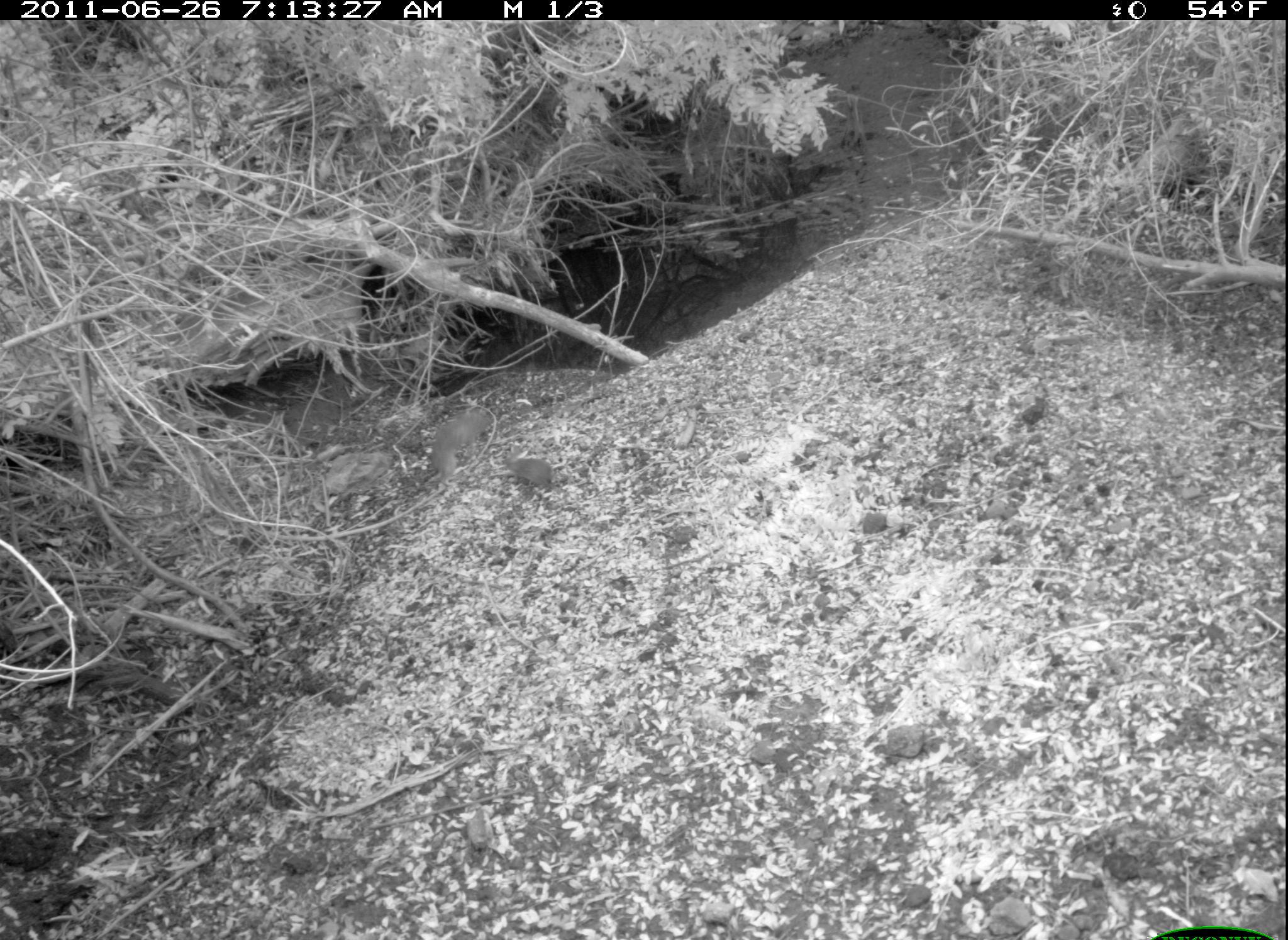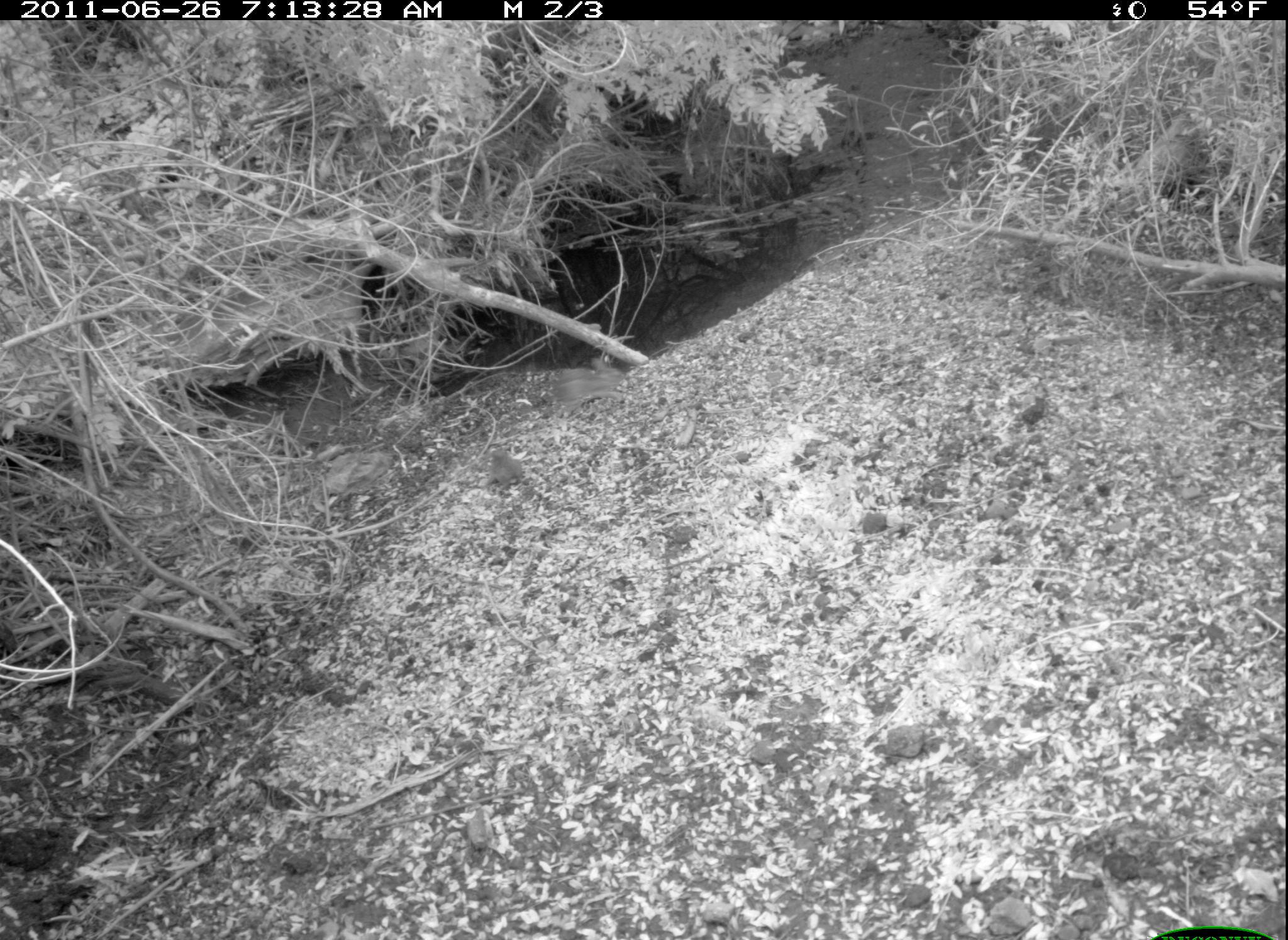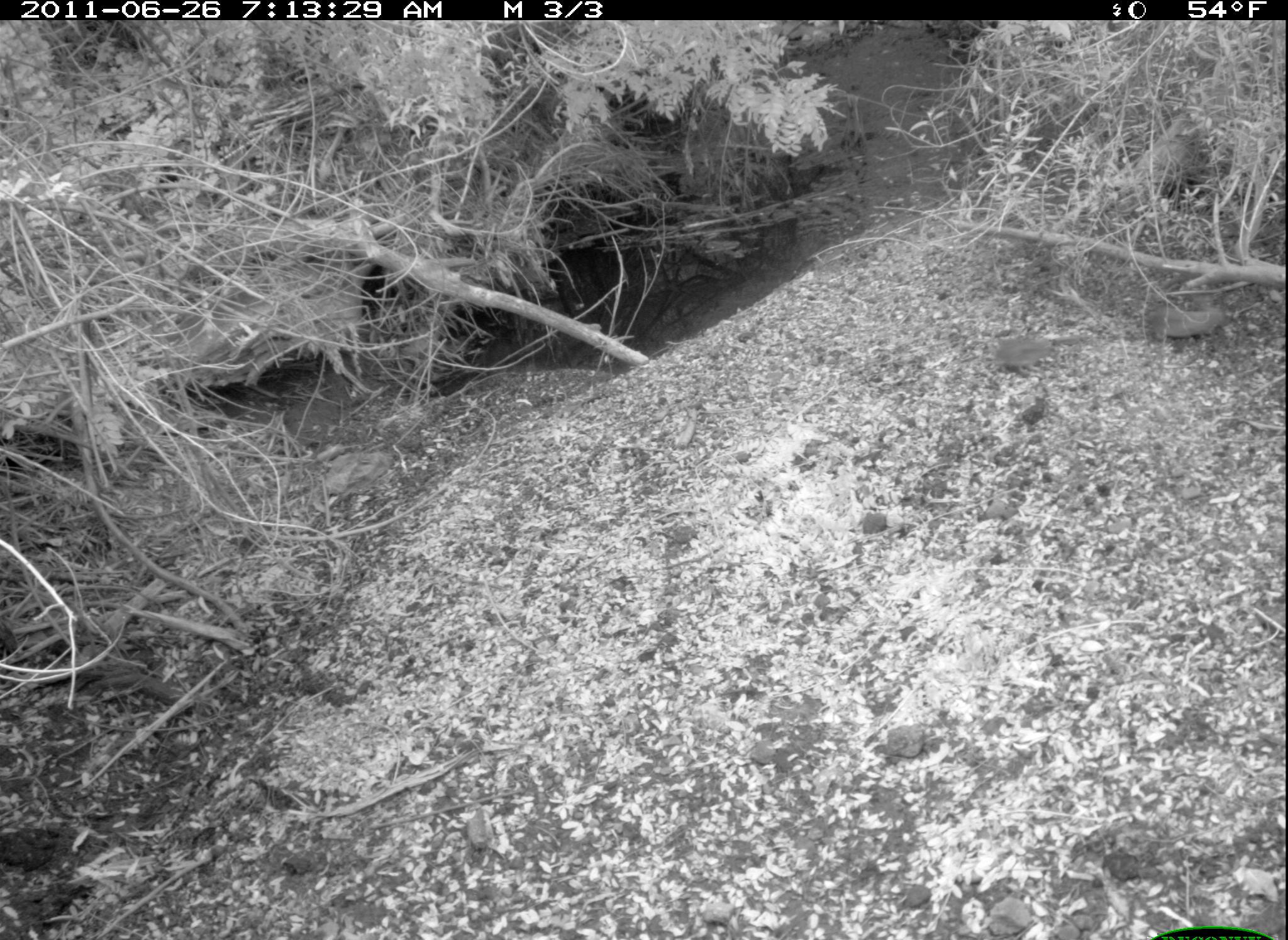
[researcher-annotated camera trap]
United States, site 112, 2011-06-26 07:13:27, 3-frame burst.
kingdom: Animalia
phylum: Chordata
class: Mammalia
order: Lagomorpha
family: Leporidae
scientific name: Leporidae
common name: rabbits and hares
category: rabbit